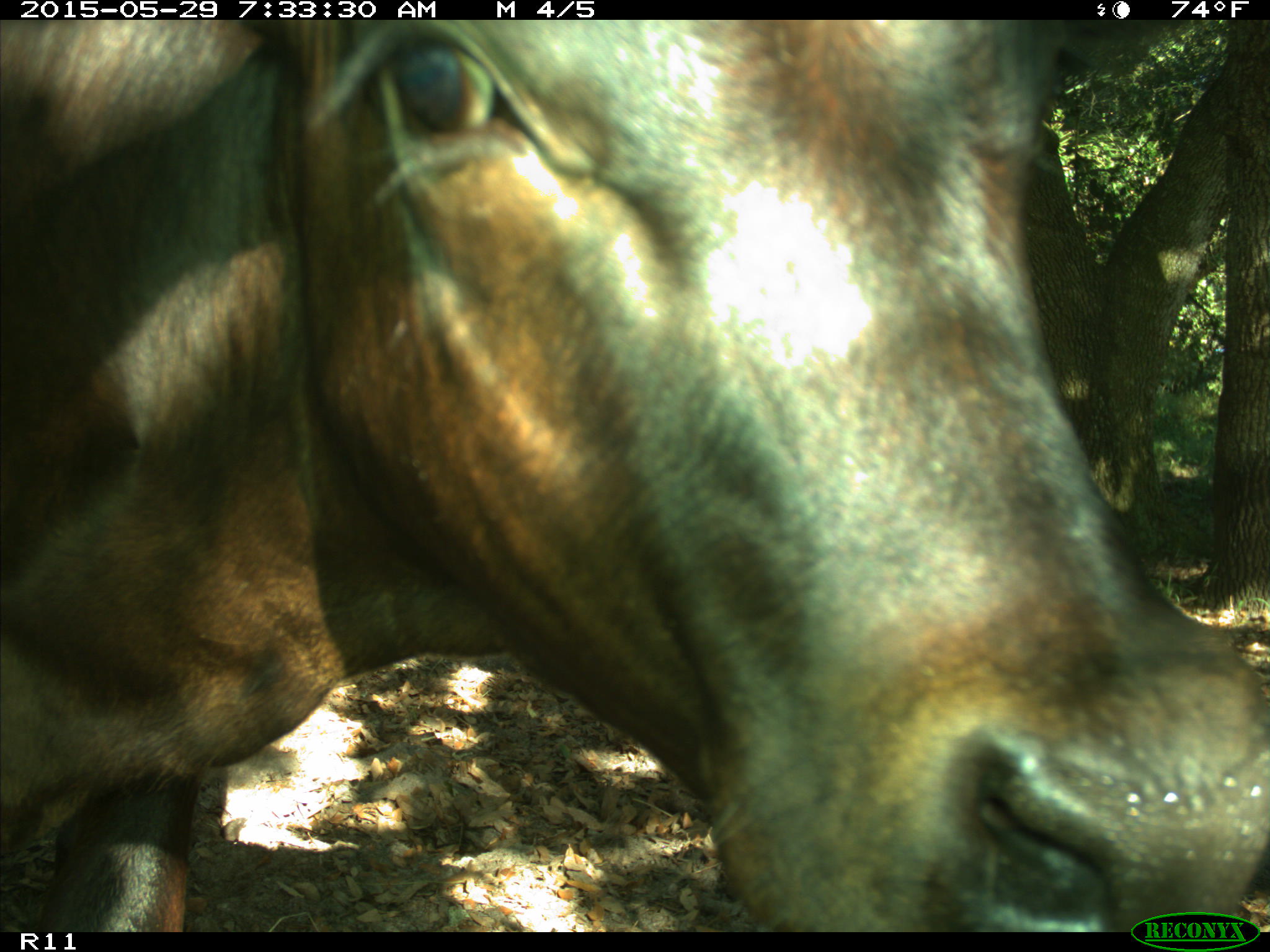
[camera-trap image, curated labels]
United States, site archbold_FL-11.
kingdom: Animalia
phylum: Chordata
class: Mammalia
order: Artiodactyla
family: Bovidae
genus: Bos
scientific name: Bos taurus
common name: domestic cow